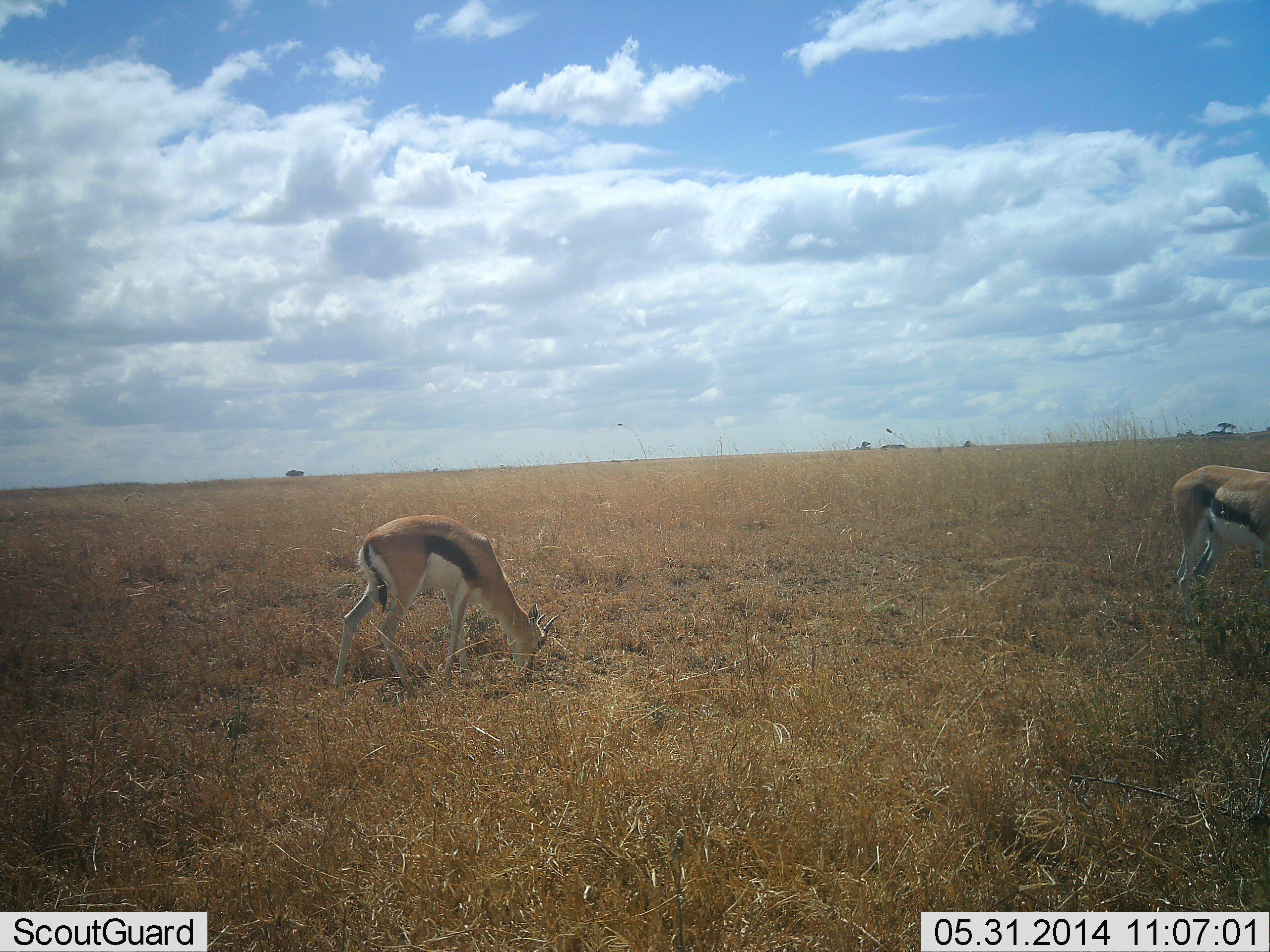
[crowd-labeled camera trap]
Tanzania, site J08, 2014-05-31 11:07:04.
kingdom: Animalia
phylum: Chordata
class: Mammalia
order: Artiodactyla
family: Bovidae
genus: Eudorcas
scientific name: Eudorcas thomsonii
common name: thomson's gazelle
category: gazellethomsons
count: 2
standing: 40%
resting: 0%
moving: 0%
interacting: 0%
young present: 0%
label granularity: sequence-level